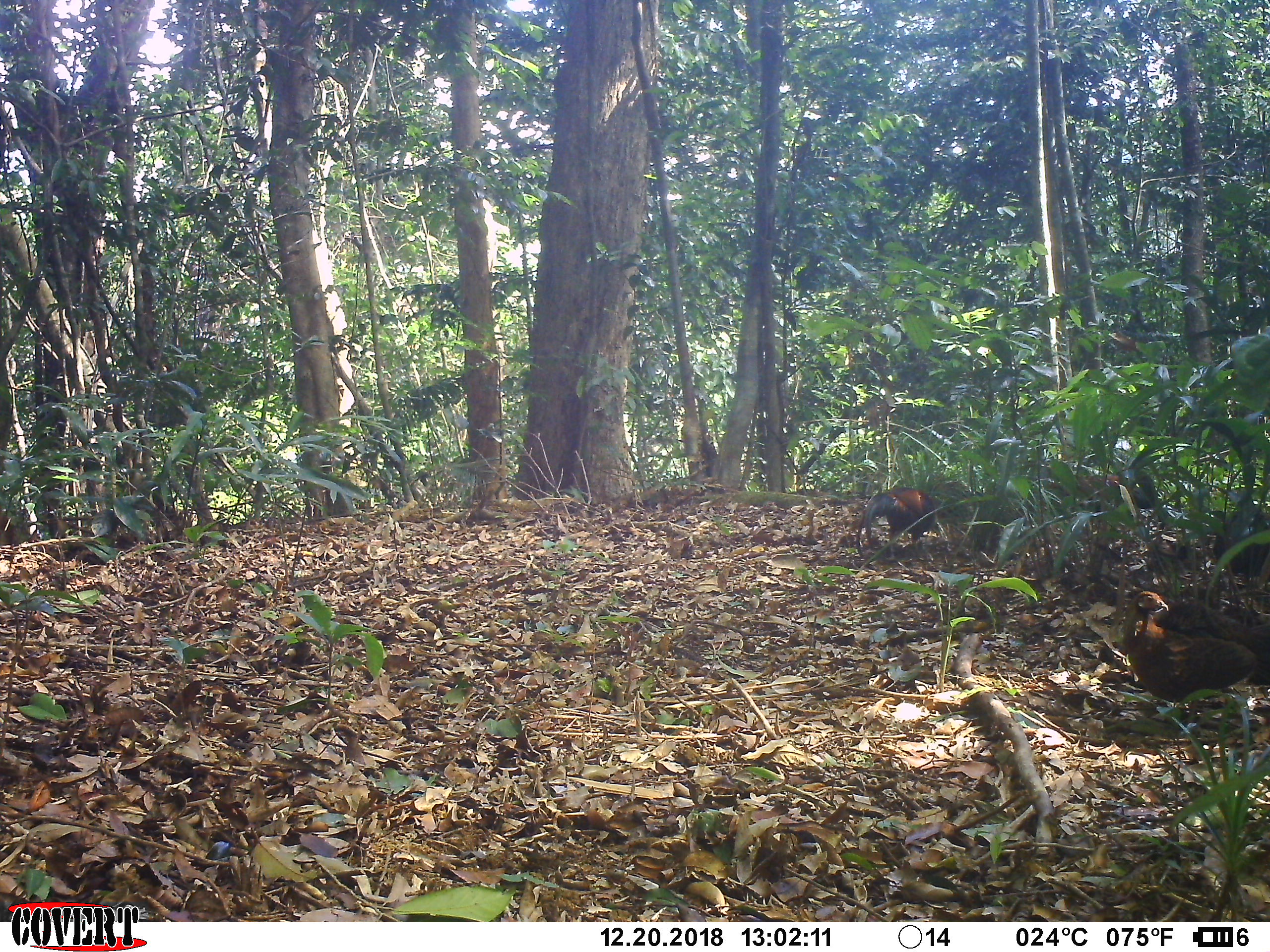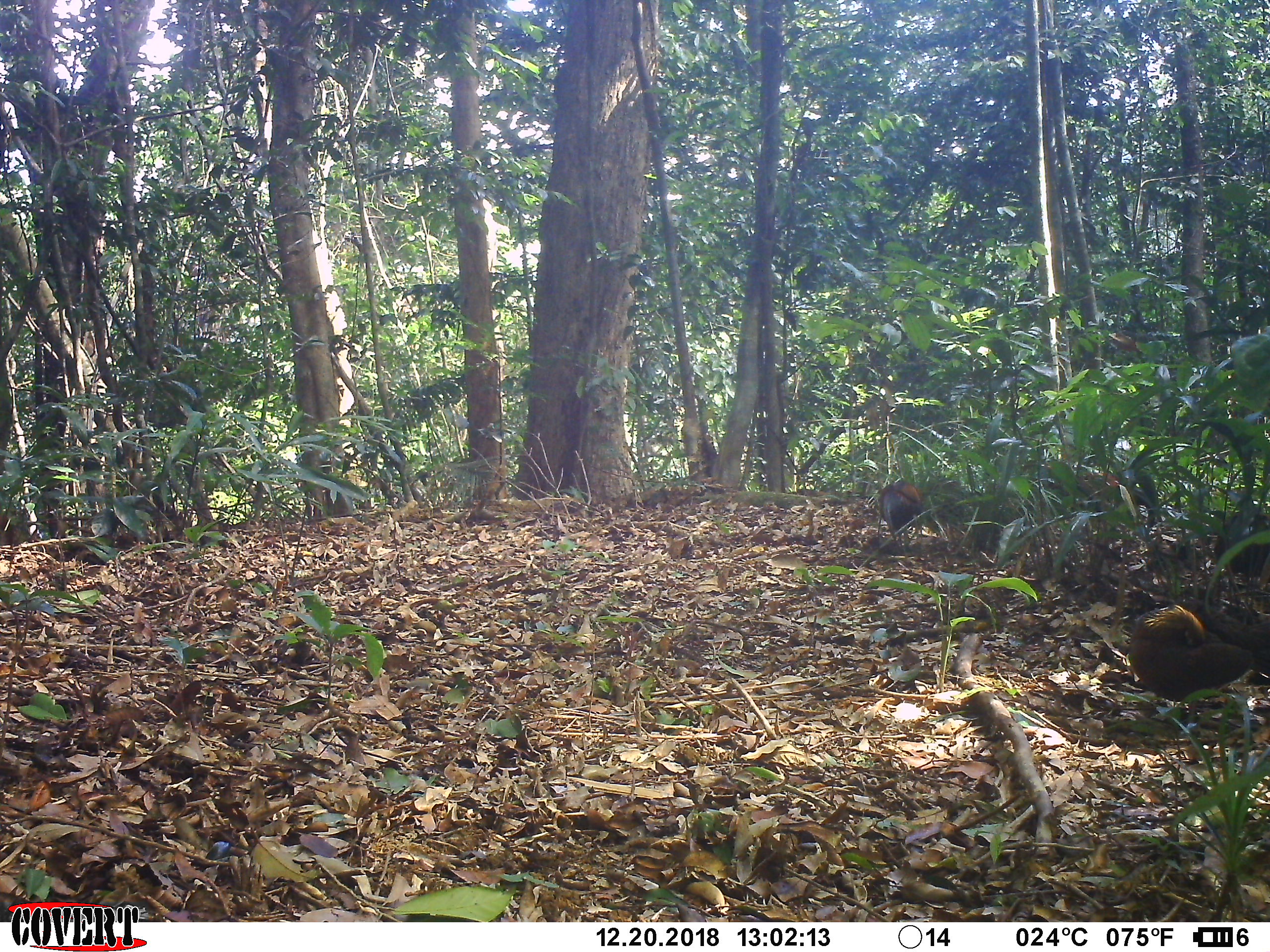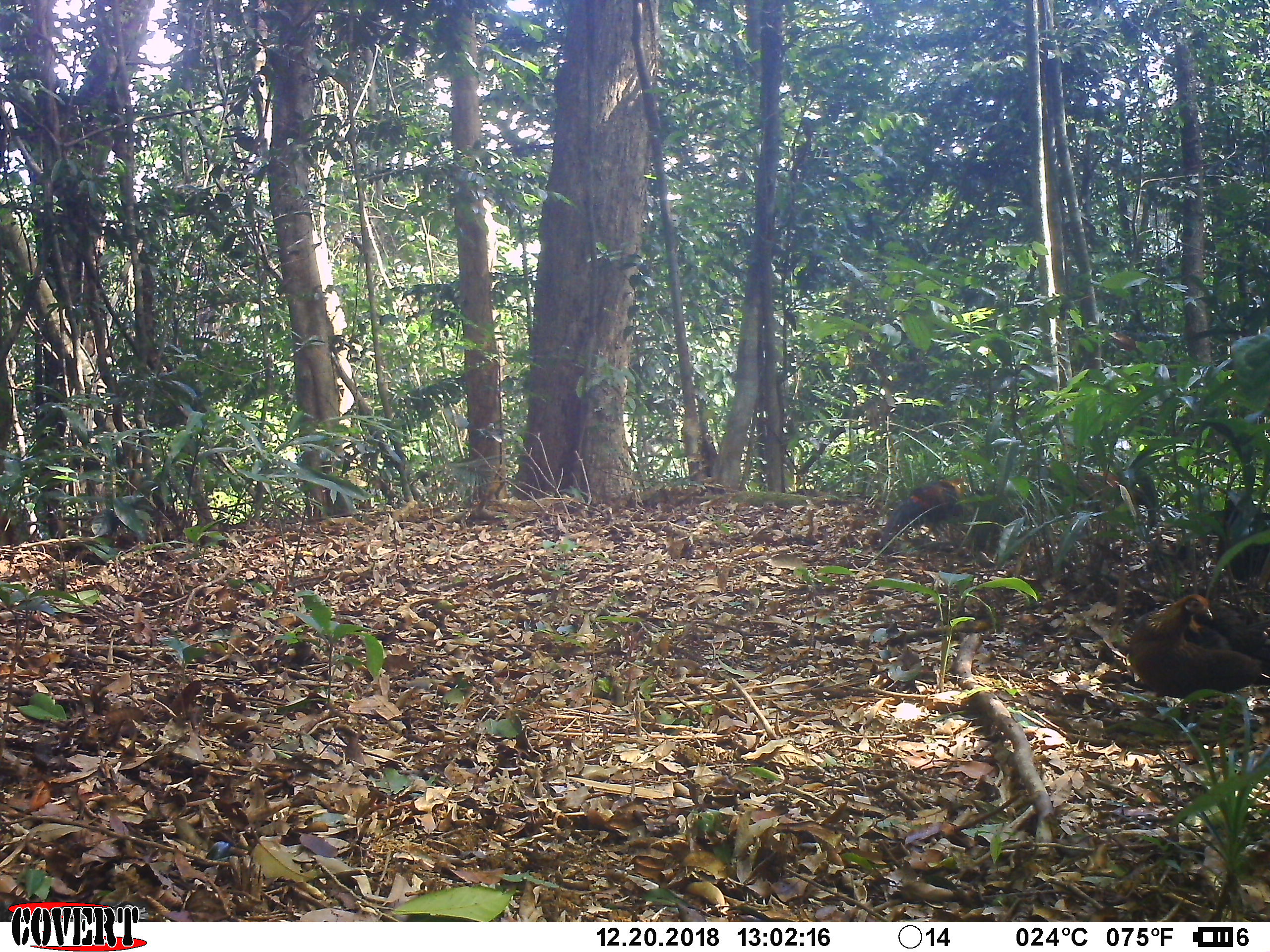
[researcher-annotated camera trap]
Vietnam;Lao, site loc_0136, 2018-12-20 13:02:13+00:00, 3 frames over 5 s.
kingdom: Animalia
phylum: Chordata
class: Aves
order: Galliformes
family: Phasianidae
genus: Gallus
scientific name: Gallus gallus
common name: red junglefowl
Red junglefowl (Gallus gallus). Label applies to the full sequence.